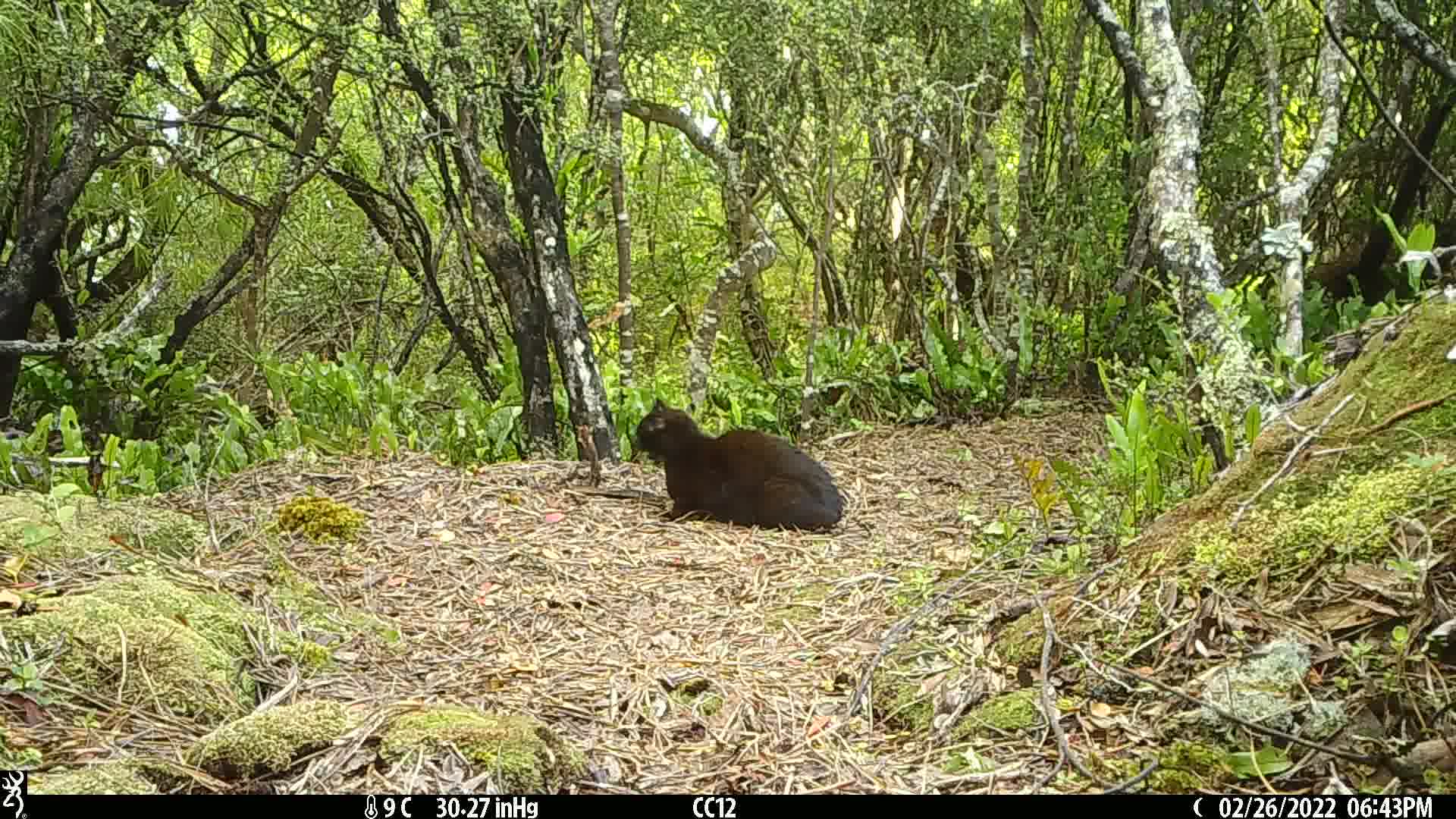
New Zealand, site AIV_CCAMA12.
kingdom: Animalia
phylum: Chordata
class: Mammalia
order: Carnivora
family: Felidae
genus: Felis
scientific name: Felis catus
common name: domestic cat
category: cat